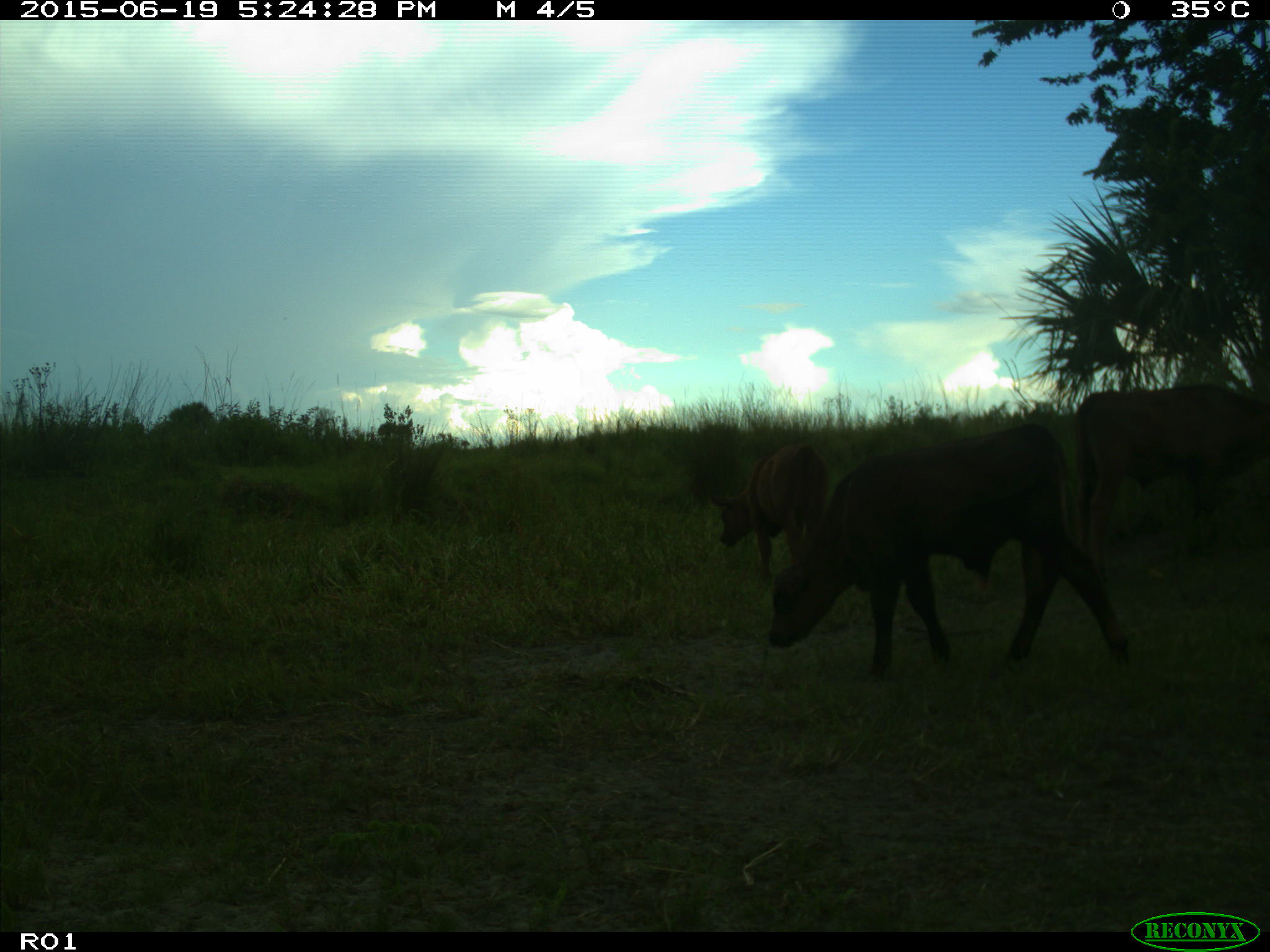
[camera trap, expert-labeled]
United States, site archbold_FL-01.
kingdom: Animalia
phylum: Chordata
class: Mammalia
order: Artiodactyla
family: Bovidae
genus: Bos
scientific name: Bos taurus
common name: domestic cow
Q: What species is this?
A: Bos taurus (domestic cow).